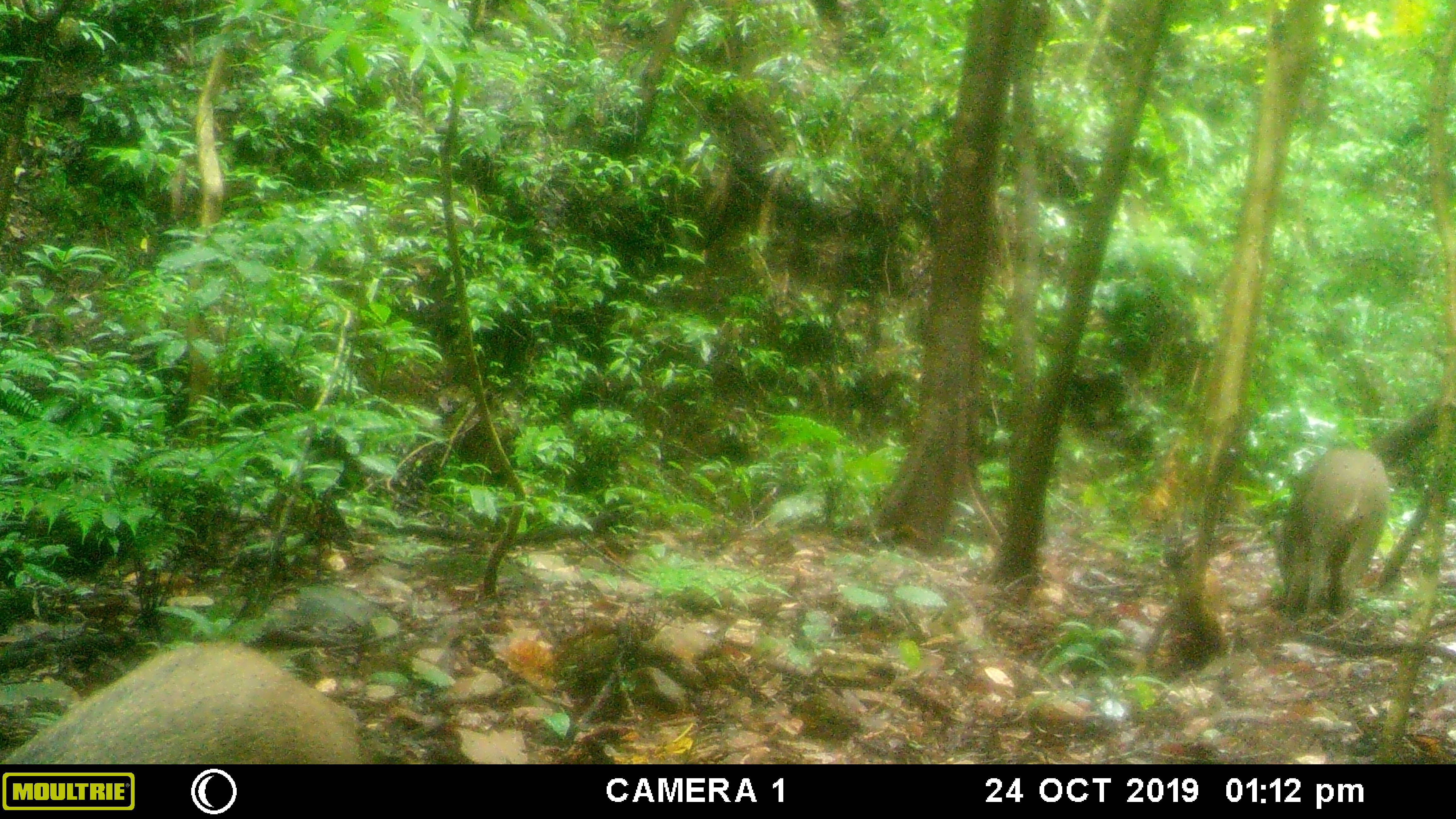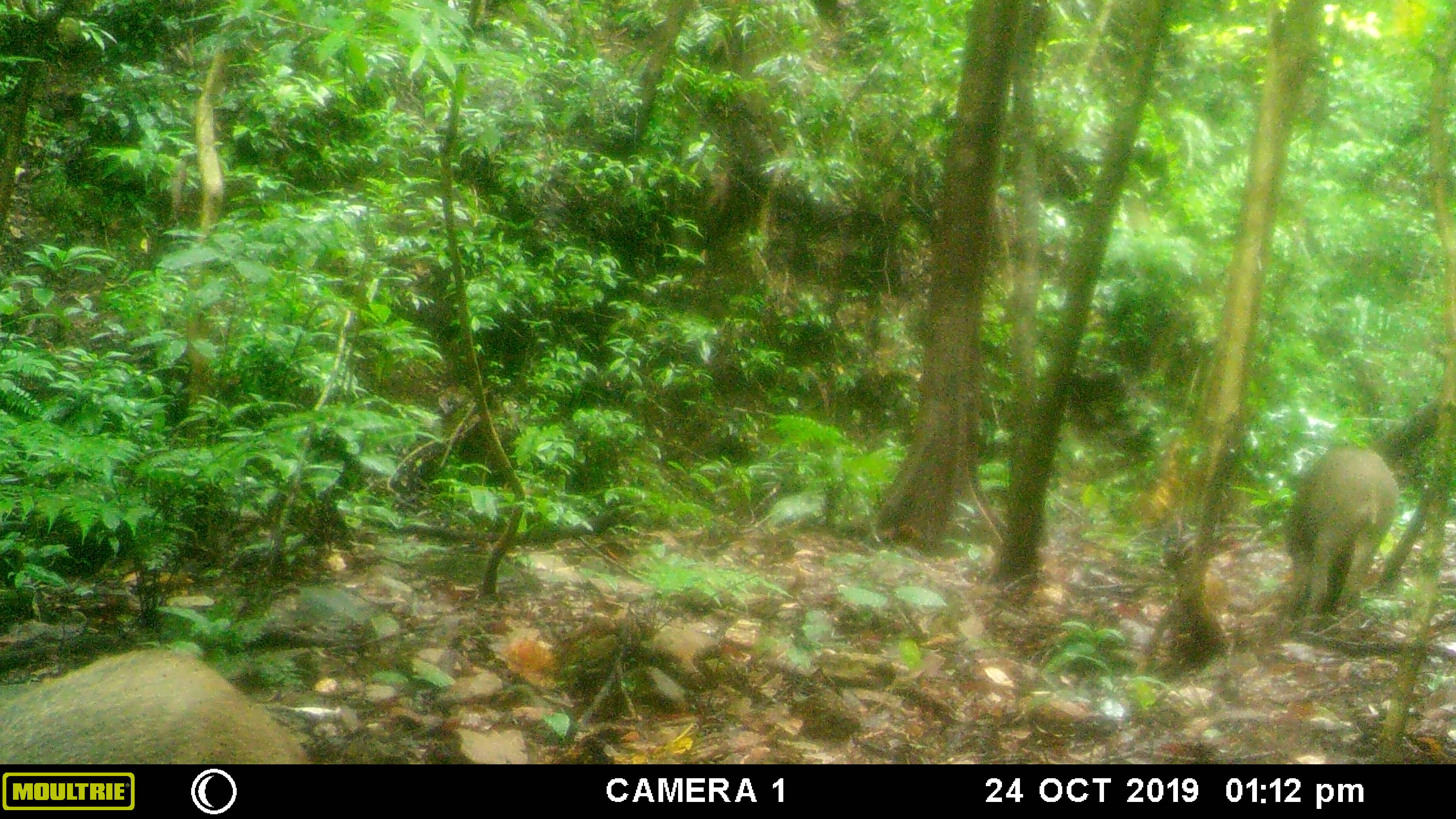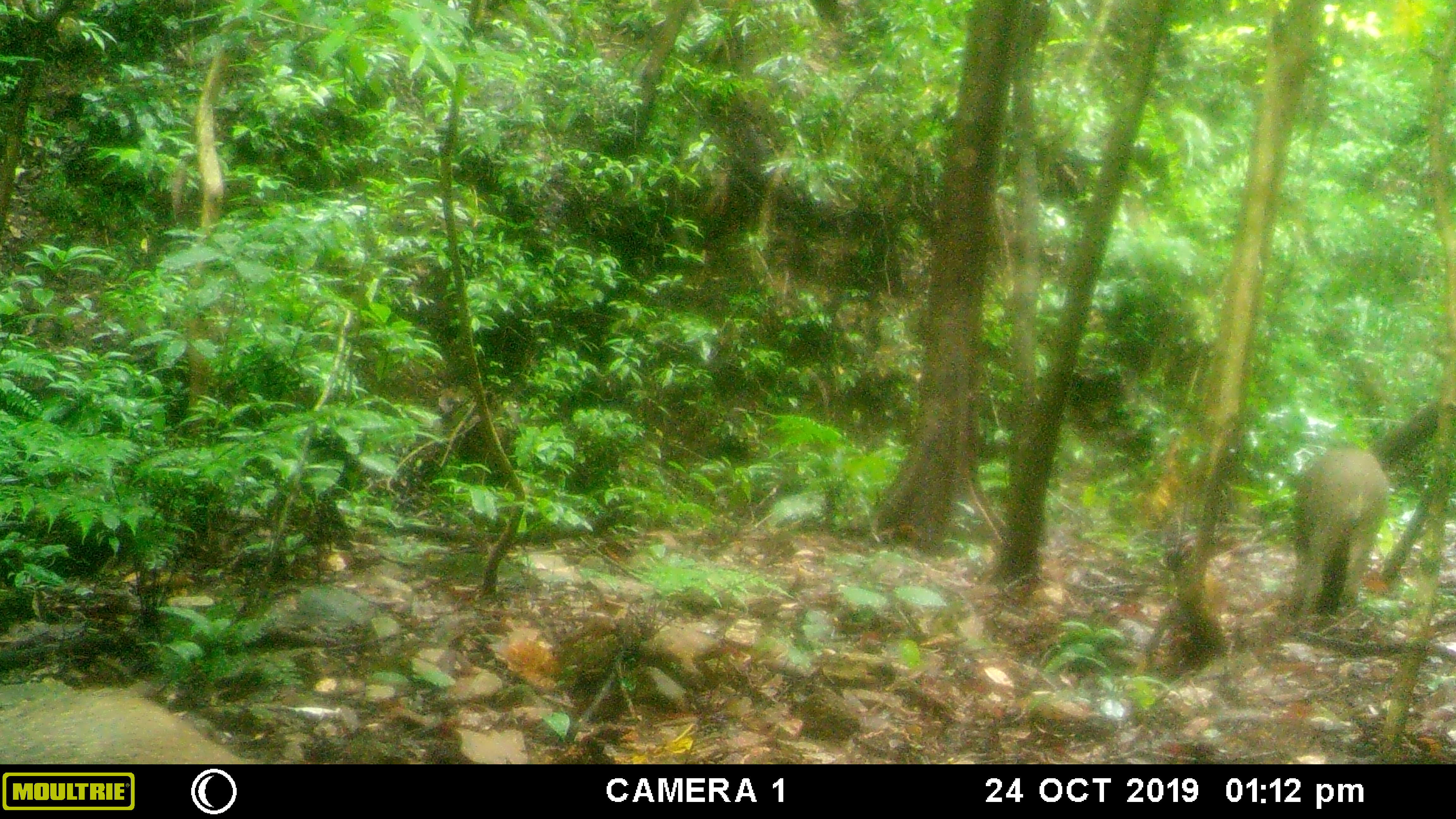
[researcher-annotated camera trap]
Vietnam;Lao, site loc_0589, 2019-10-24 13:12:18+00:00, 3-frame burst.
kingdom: Animalia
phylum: Chordata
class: Mammalia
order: Artiodactyla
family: Suidae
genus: Sus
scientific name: Sus scrofa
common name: eurasian wild pig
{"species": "eurasian wild pig (Sus scrofa)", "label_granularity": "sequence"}